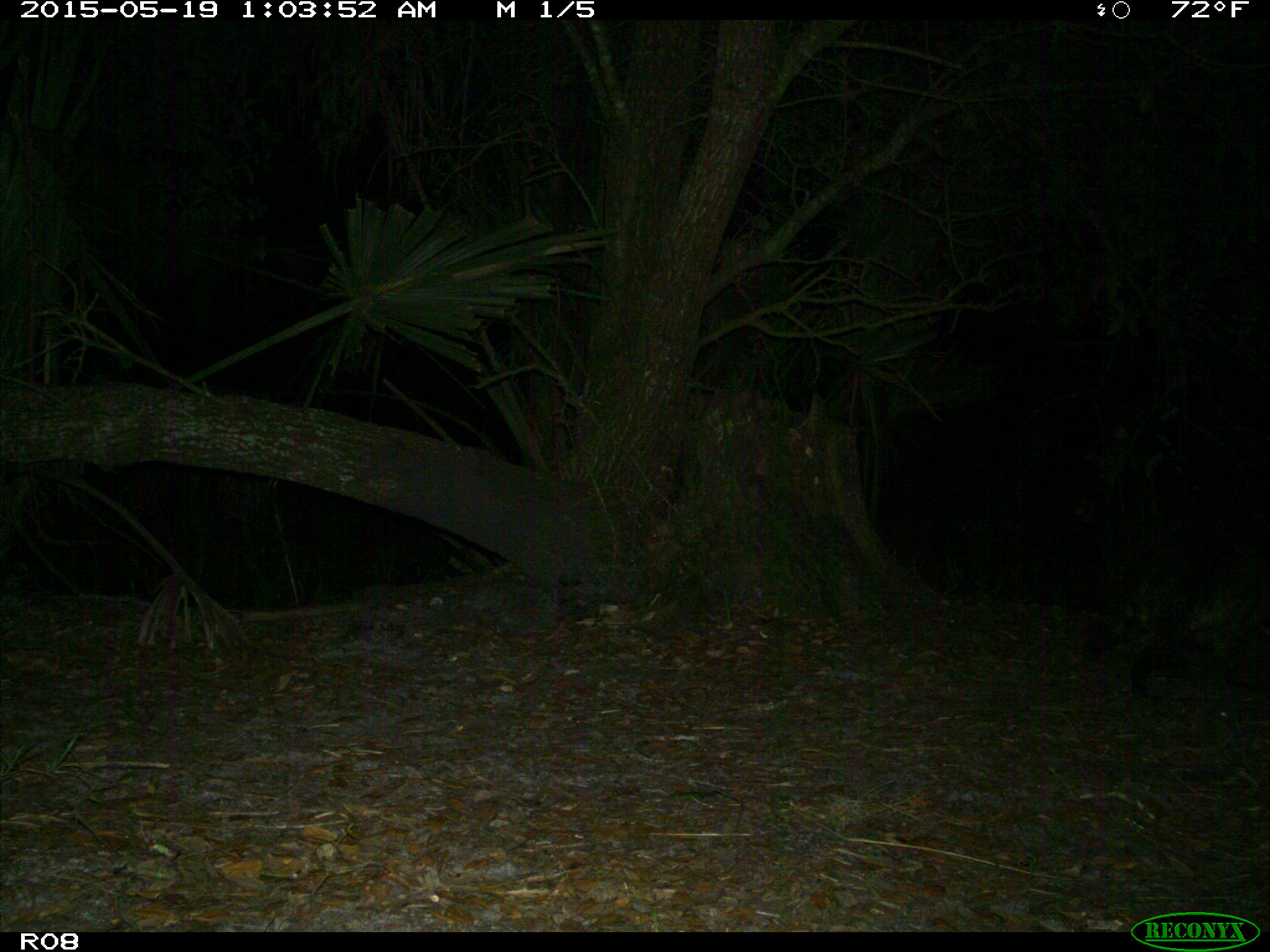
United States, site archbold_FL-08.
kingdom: Animalia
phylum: Chordata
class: Mammalia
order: Carnivora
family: Procyonidae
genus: Procyon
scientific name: Procyon lotor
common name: common raccoon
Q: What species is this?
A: Procyon lotor (common raccoon).